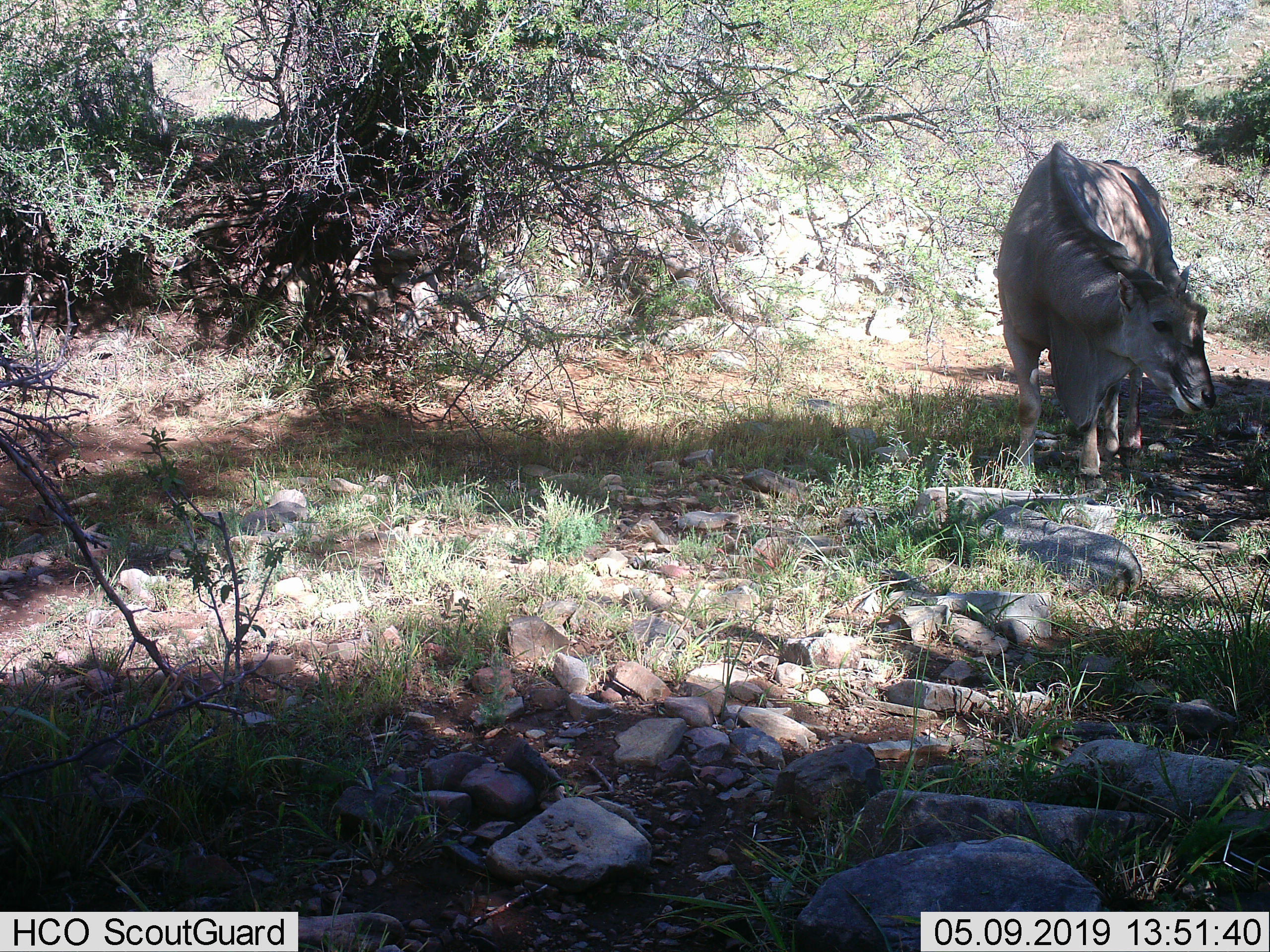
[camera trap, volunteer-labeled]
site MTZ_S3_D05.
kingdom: Animalia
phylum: Chordata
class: Mammalia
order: Artiodactyla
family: Bovidae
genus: Tragelaphus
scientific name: Tragelaphus oryx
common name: eland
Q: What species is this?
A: Eland (Tragelaphus oryx).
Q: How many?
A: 1.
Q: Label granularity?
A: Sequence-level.